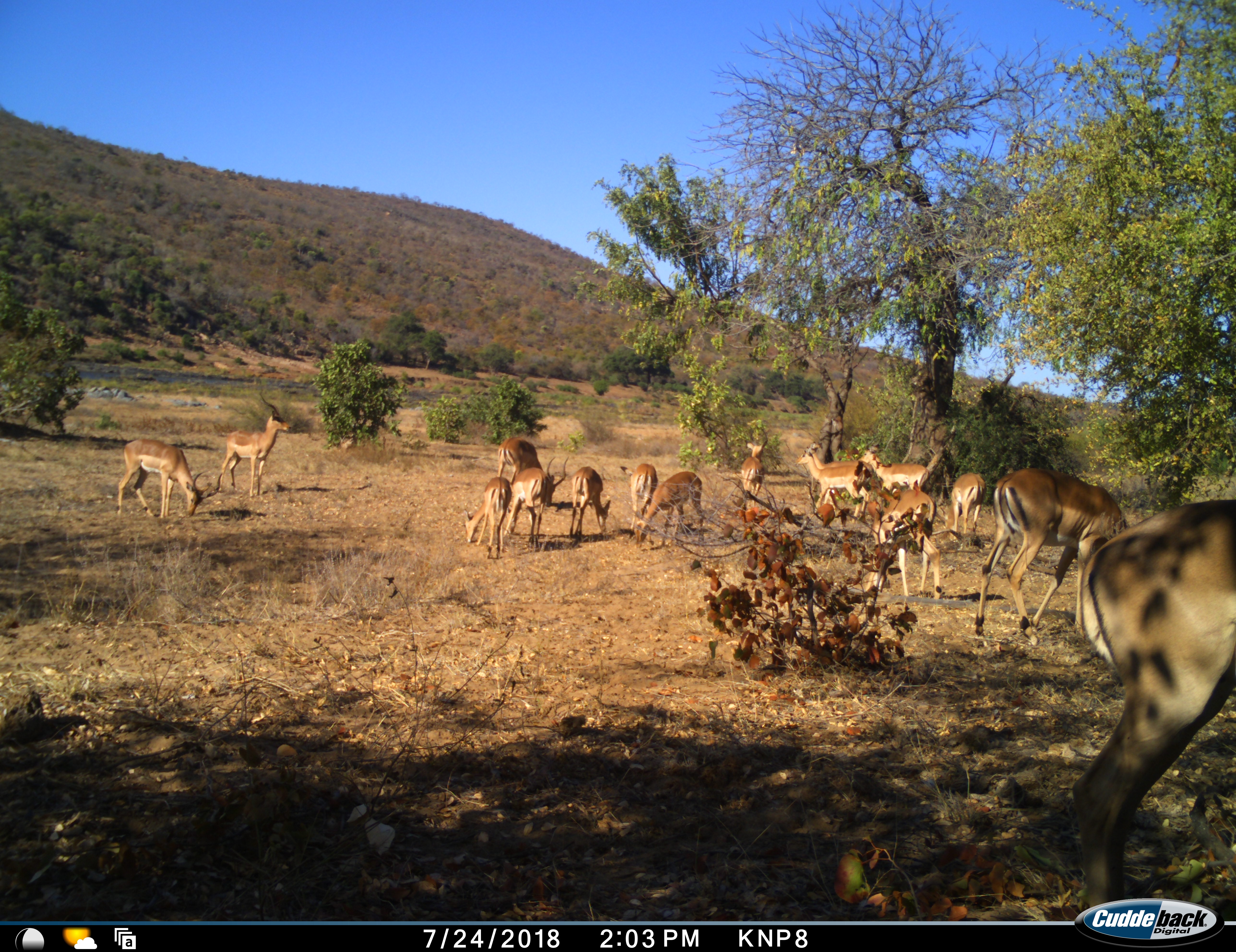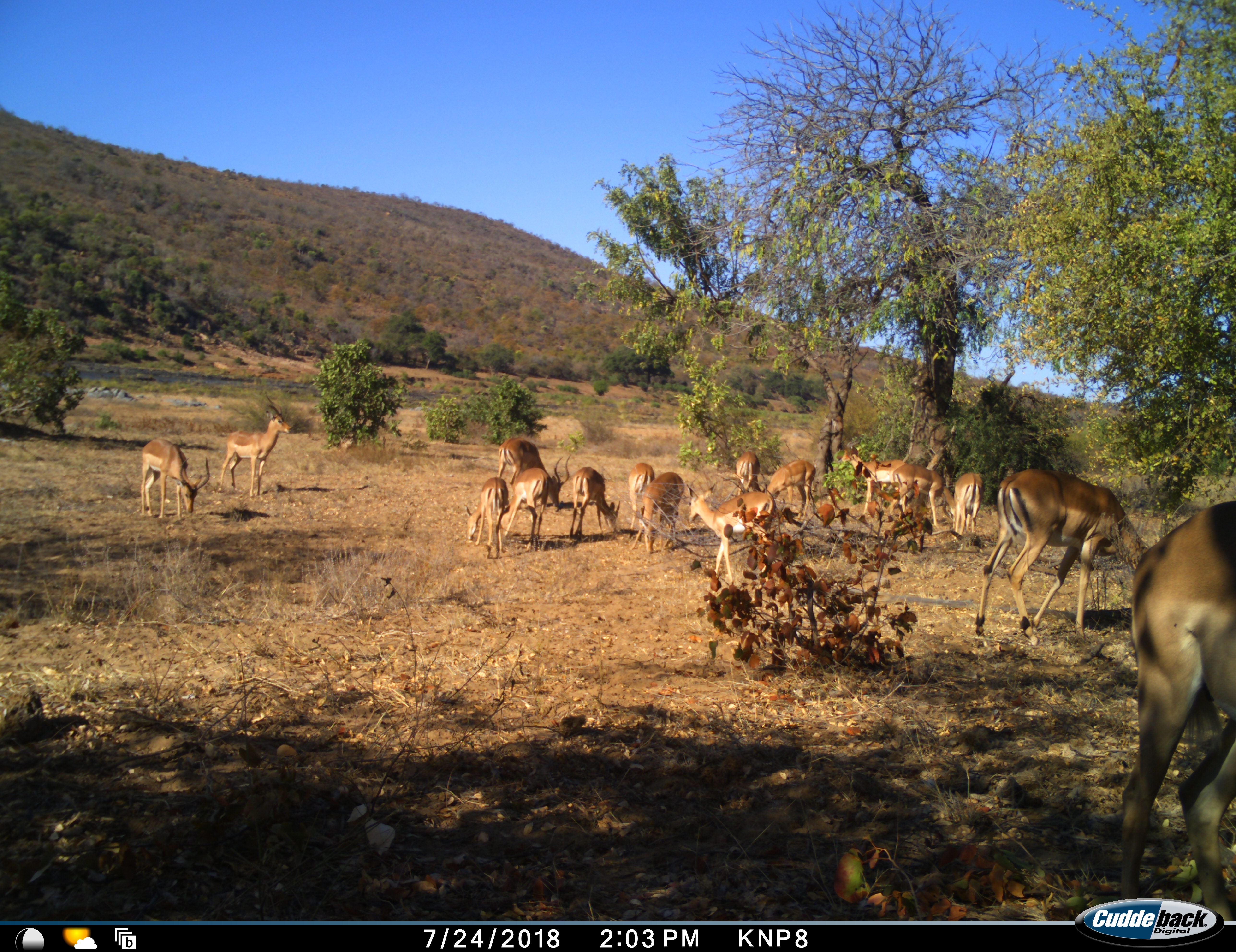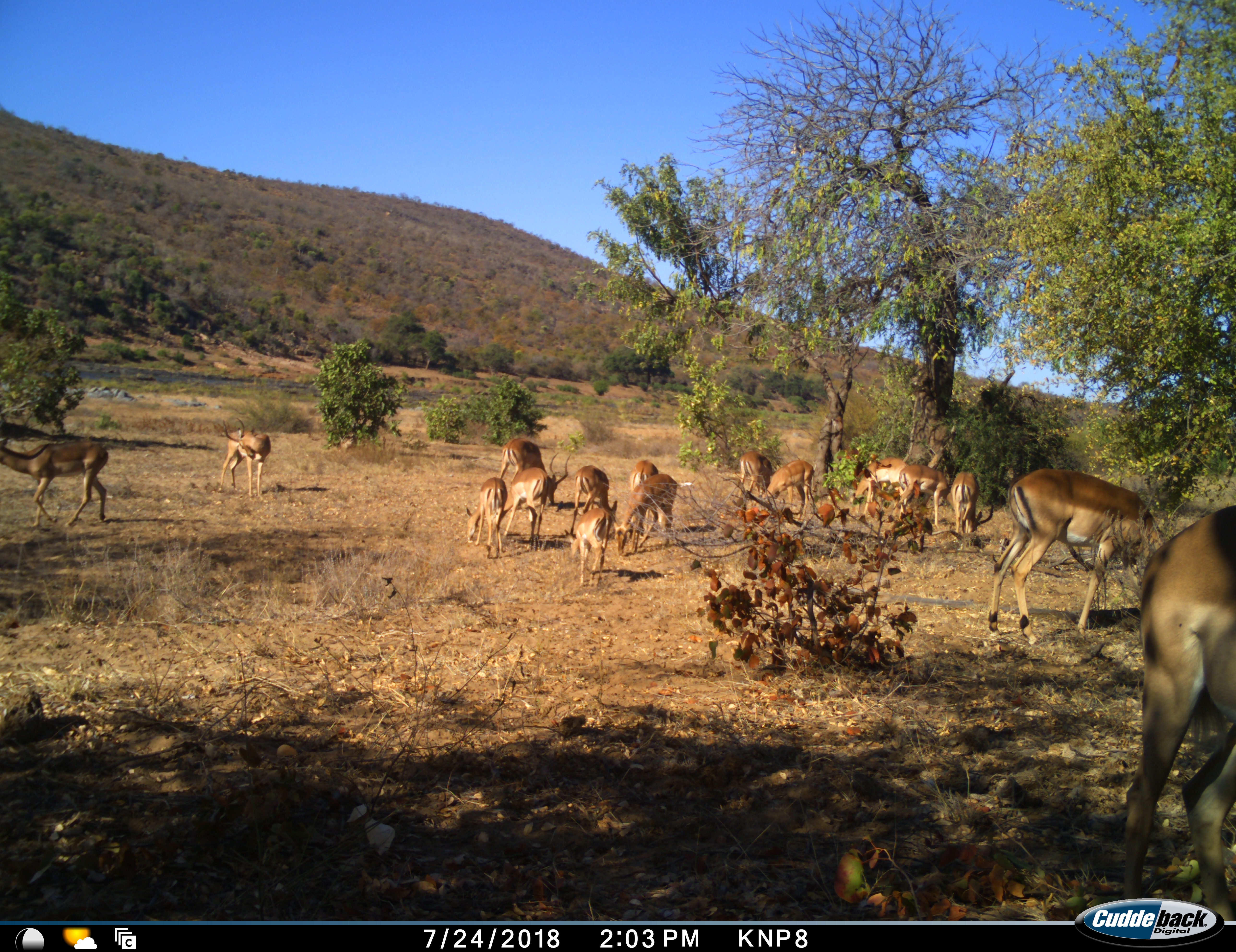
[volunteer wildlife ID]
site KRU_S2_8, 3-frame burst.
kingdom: Animalia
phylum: Chordata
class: Mammalia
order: Artiodactyla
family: Bovidae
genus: Aepyceros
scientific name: Aepyceros melampus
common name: impala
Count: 11-50.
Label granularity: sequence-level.